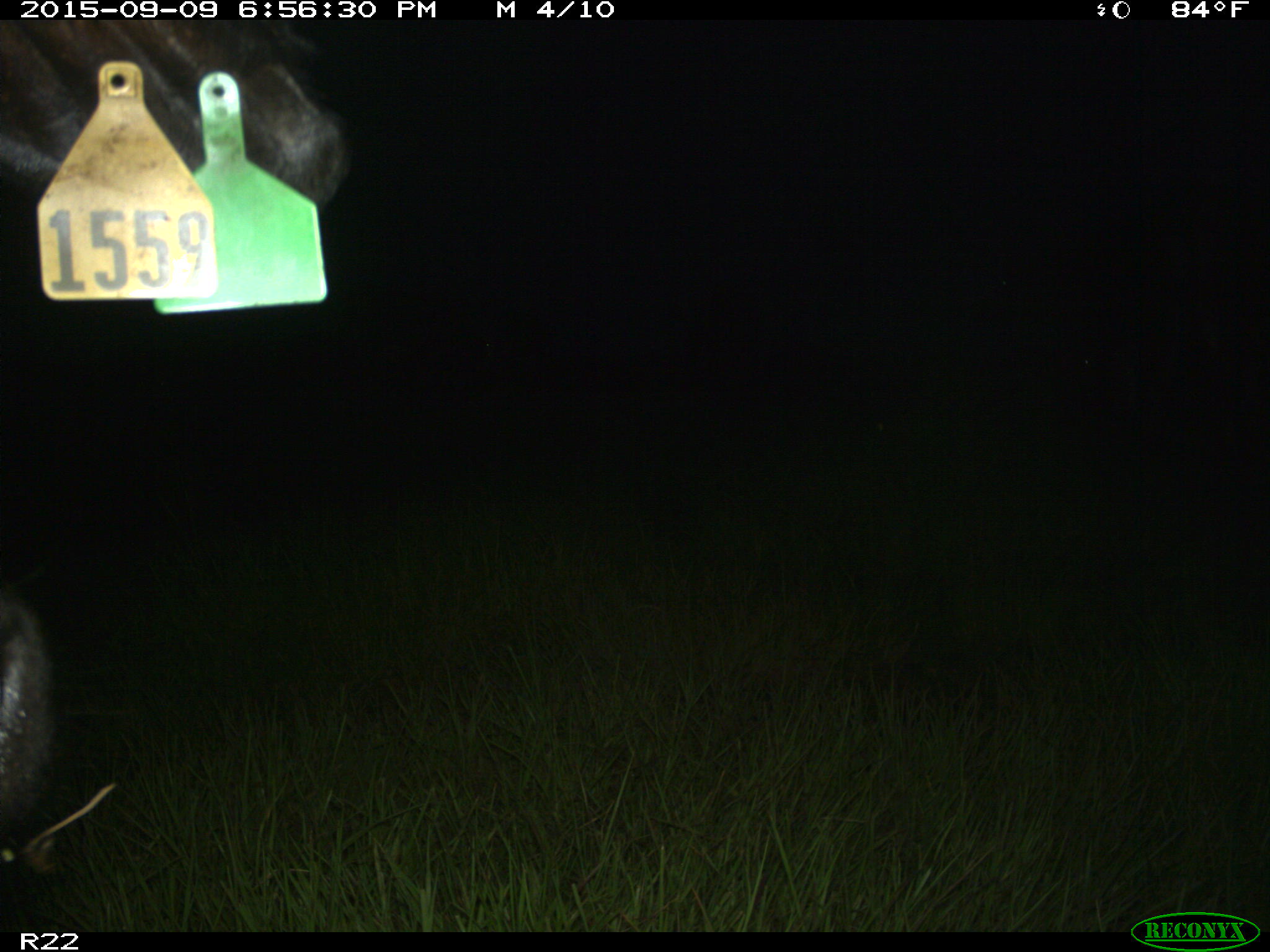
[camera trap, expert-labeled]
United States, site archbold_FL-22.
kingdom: Animalia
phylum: Chordata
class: Mammalia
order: Artiodactyla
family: Bovidae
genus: Bos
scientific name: Bos taurus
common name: domestic cow